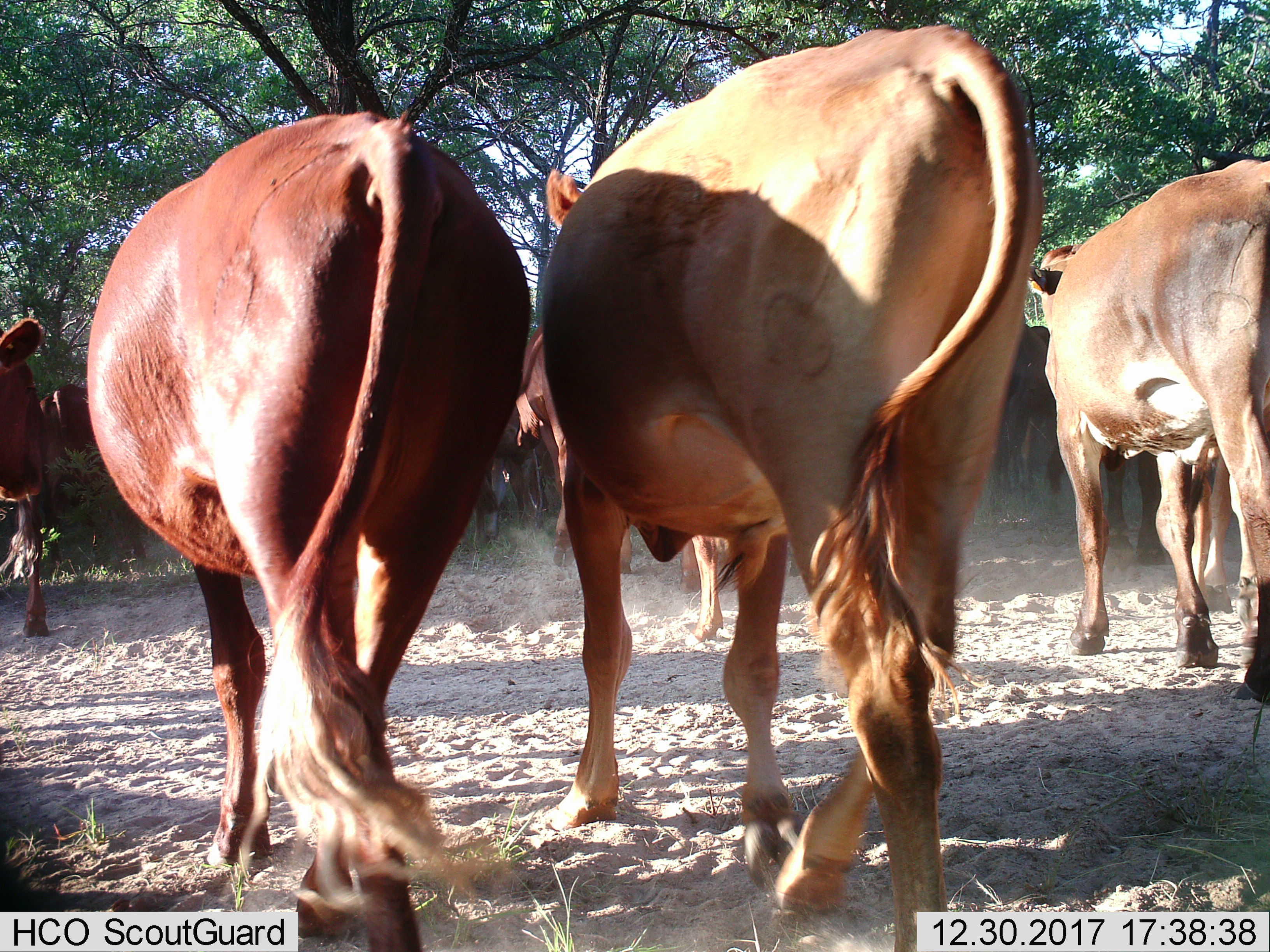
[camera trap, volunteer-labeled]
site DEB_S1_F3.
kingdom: Animalia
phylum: Chordata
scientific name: Vertebrata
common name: domestic animal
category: domesticanimal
Domesticanimal (domestic animal) (Vertebrata), count 11-50. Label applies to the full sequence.